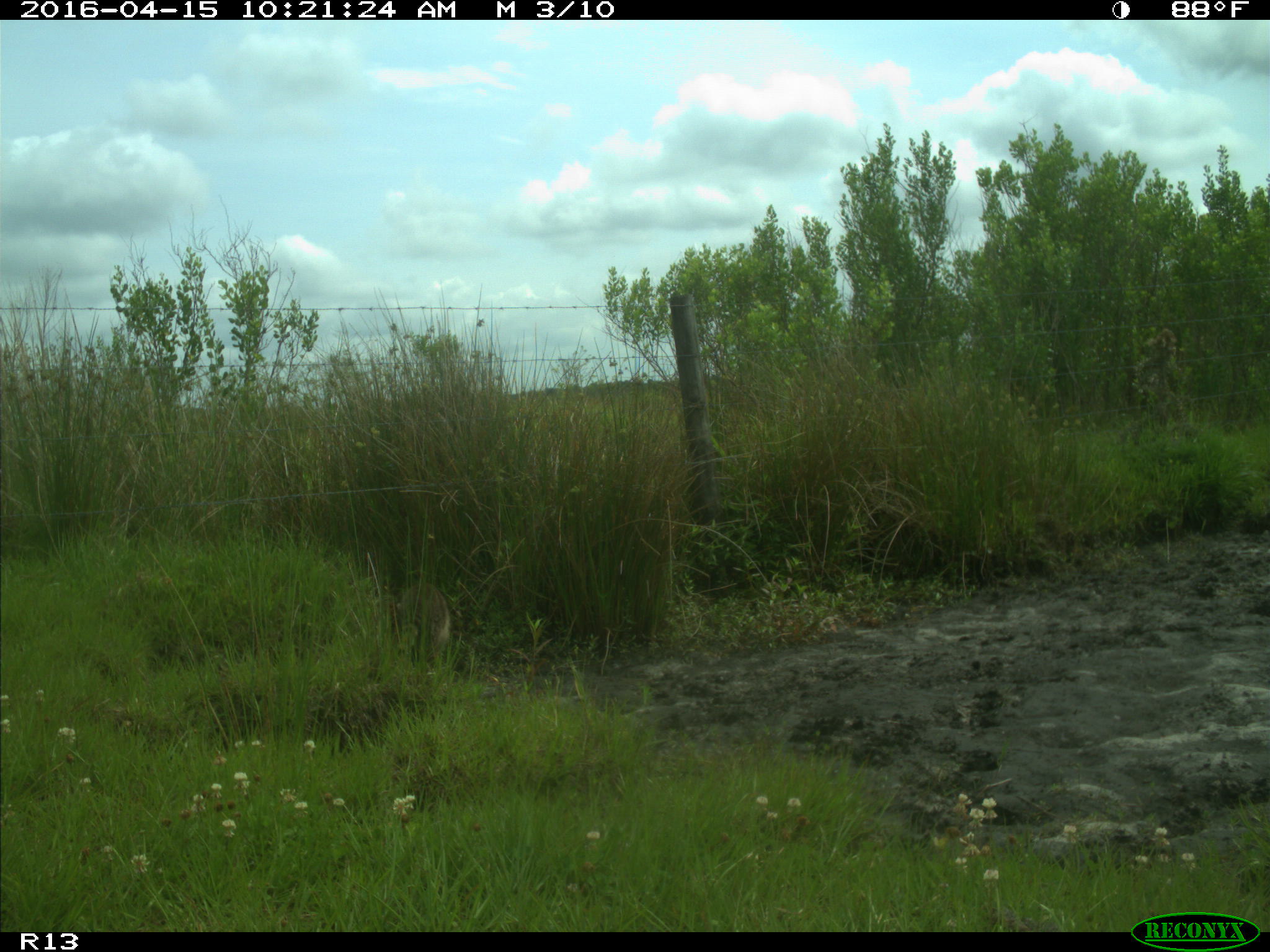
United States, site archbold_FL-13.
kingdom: Animalia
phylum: Chordata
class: Mammalia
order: Carnivora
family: Procyonidae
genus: Procyon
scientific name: Procyon lotor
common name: common raccoon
Procyon lotor (common raccoon).